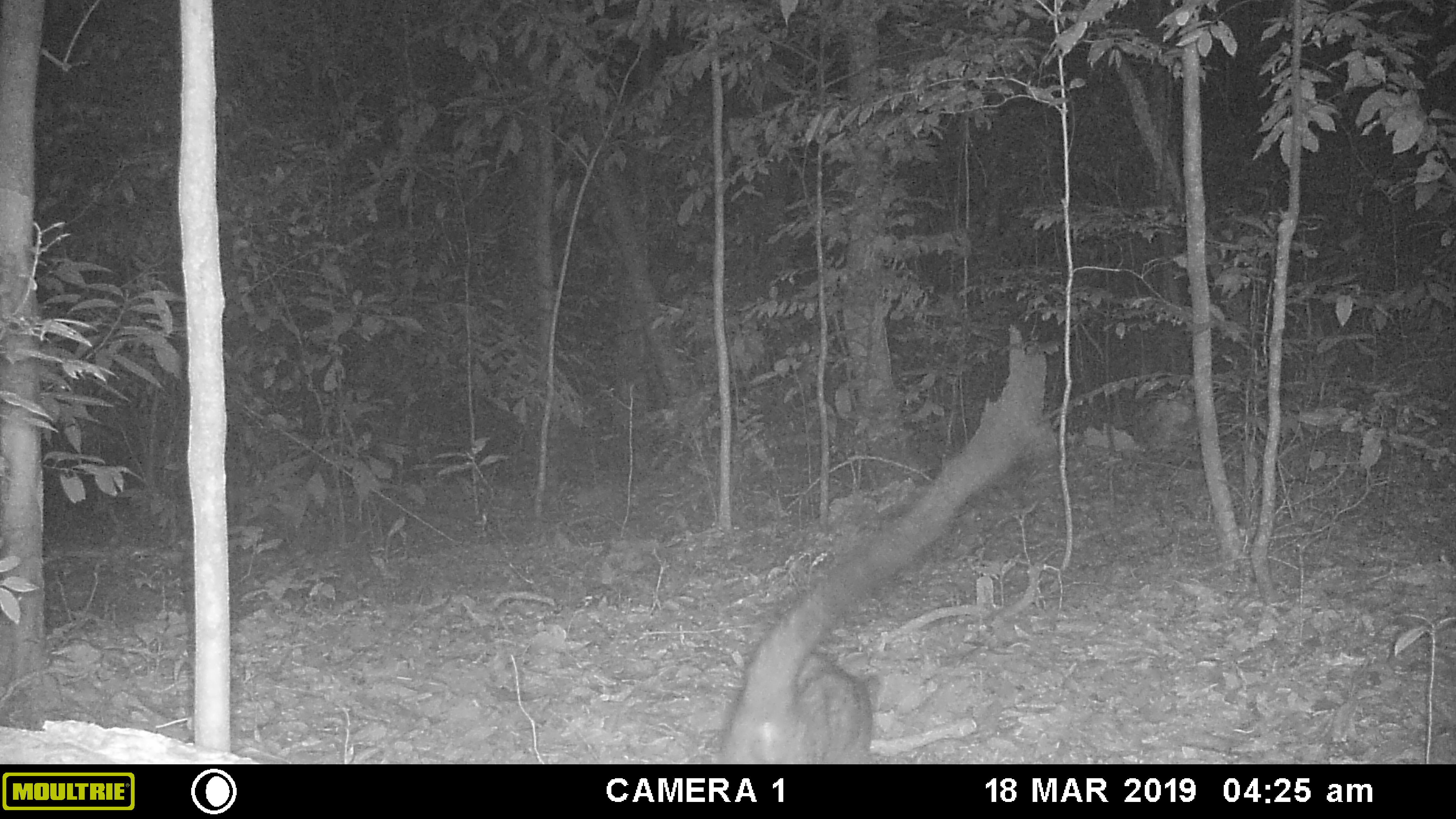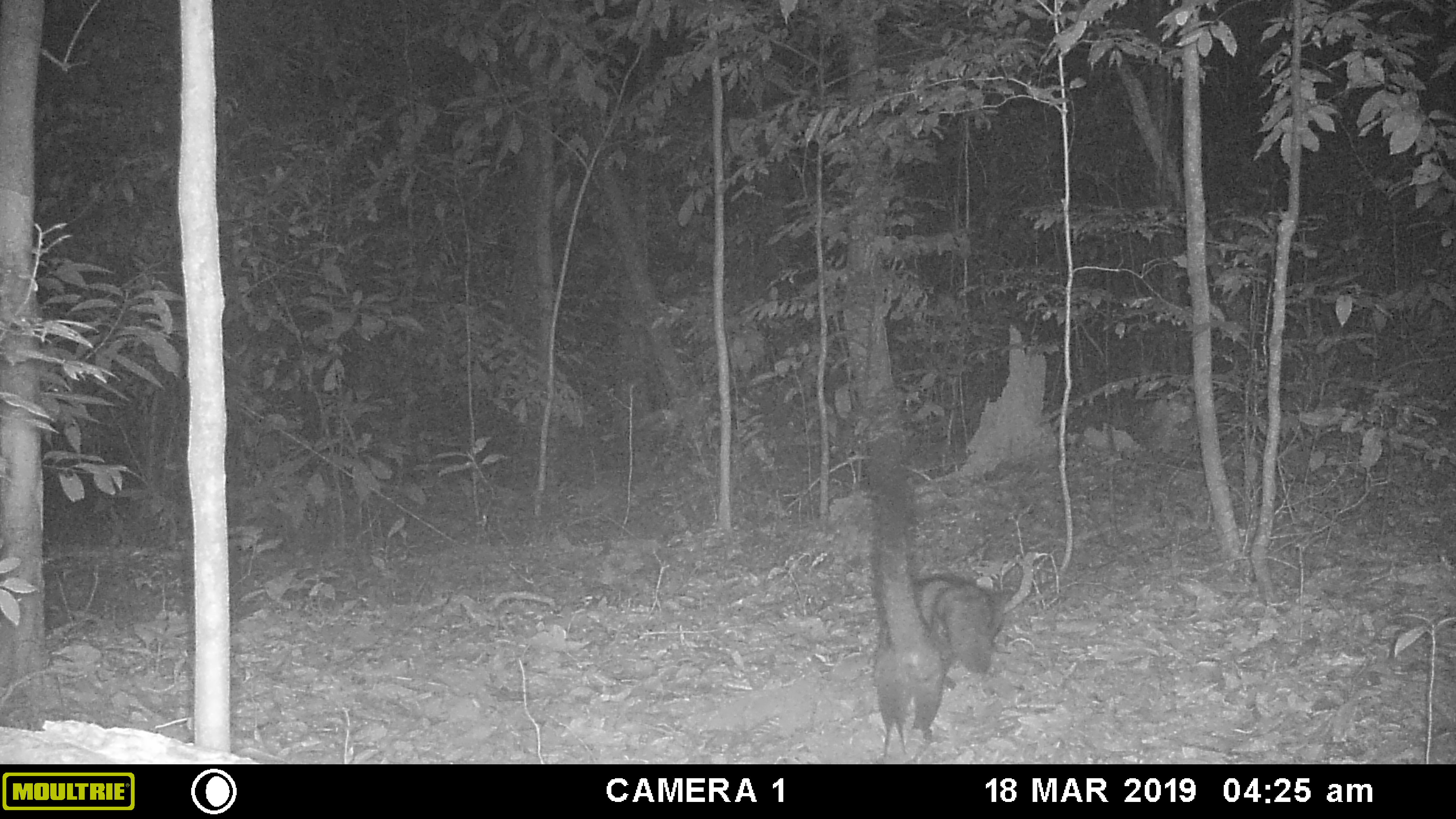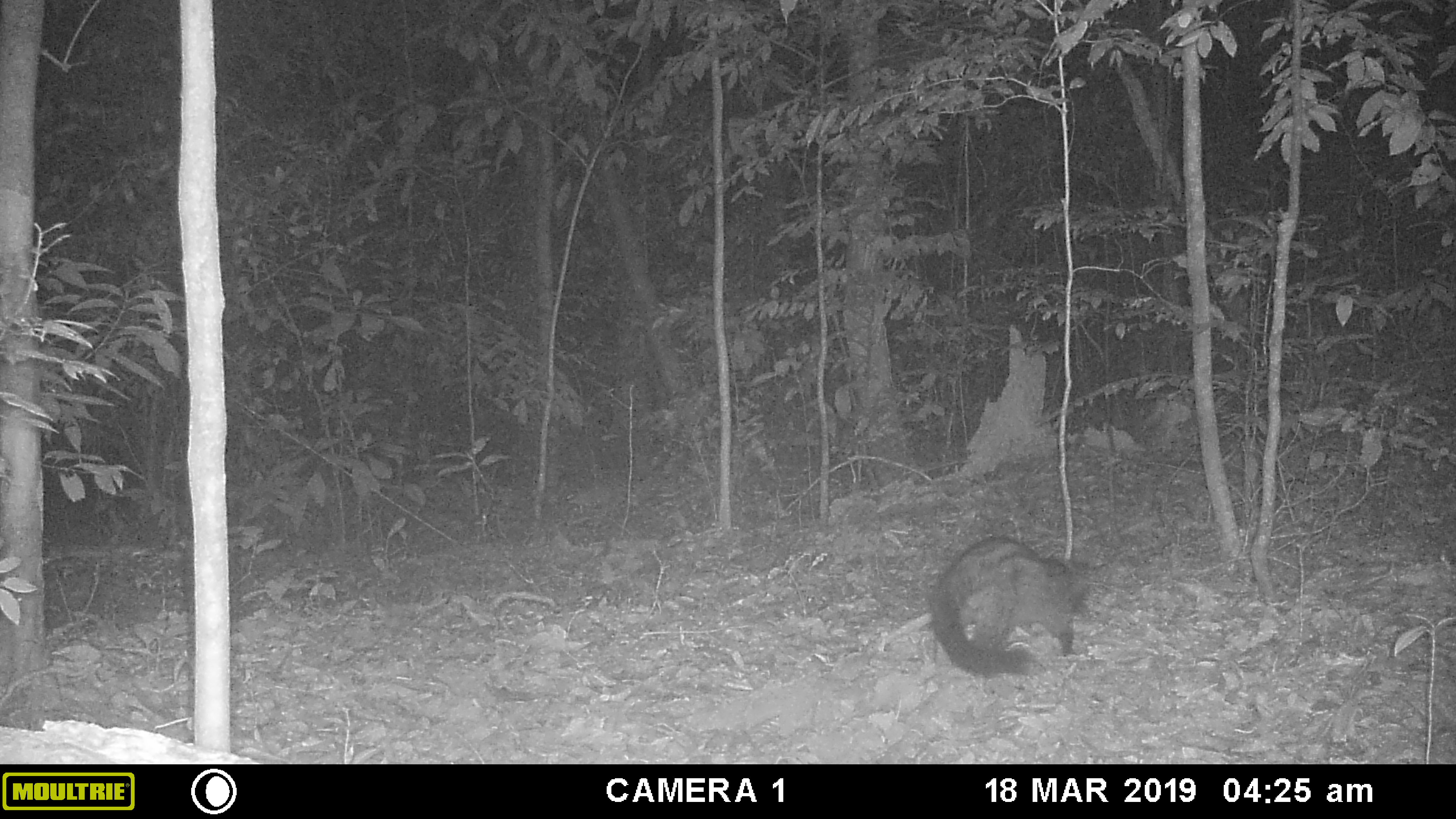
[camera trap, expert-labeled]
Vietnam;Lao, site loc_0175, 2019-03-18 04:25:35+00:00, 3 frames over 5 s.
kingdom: Animalia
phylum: Chordata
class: Mammalia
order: Carnivora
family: Viverridae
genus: Paradoxurus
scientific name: Paradoxurus hermaphroditus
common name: common palm civet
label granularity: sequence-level